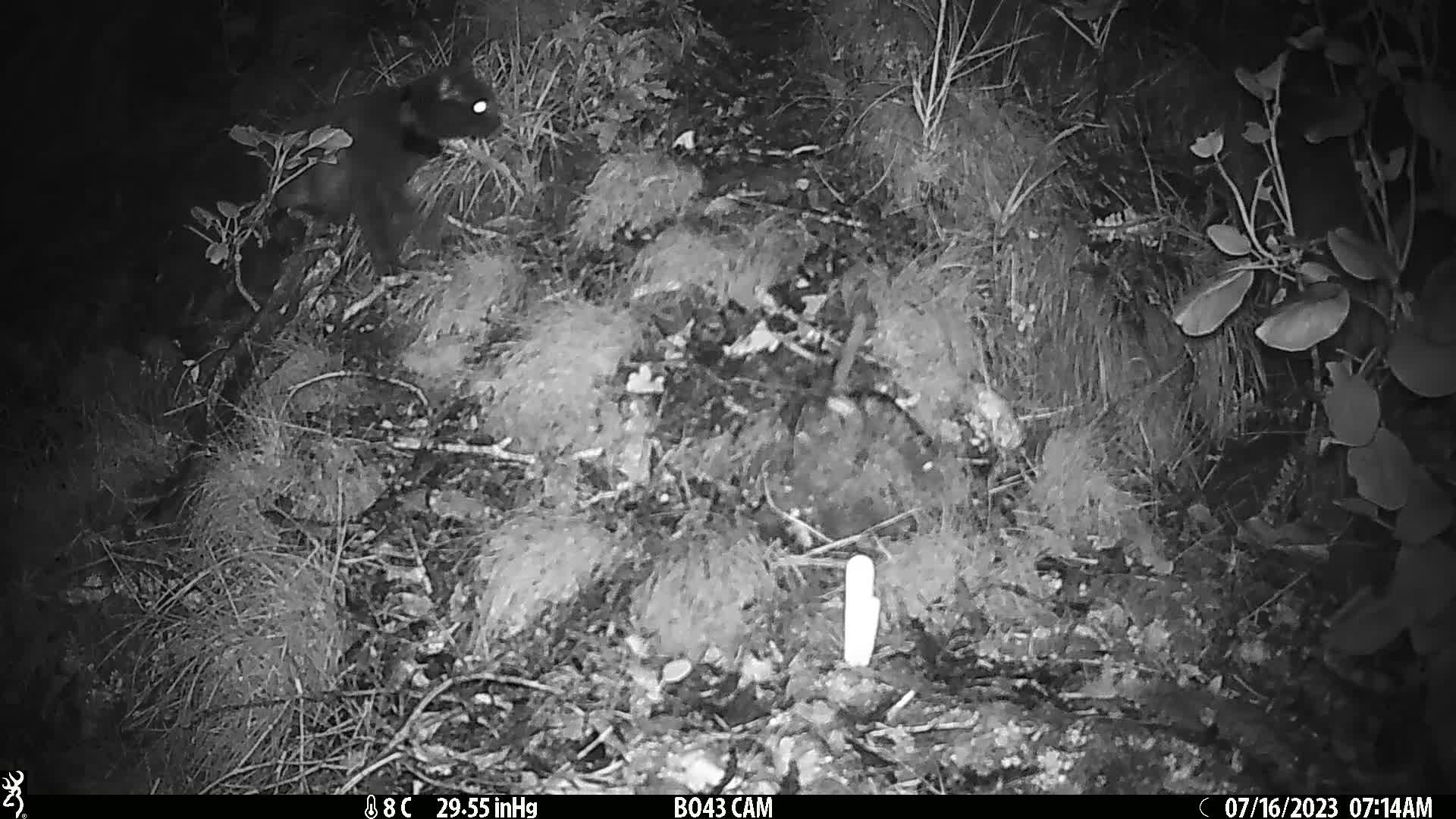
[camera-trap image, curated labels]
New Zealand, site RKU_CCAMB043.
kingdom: Animalia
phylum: Chordata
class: Mammalia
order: Carnivora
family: Felidae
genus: Felis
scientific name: Felis catus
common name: domestic cat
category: cat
Cat (domestic cat) (Felis catus).